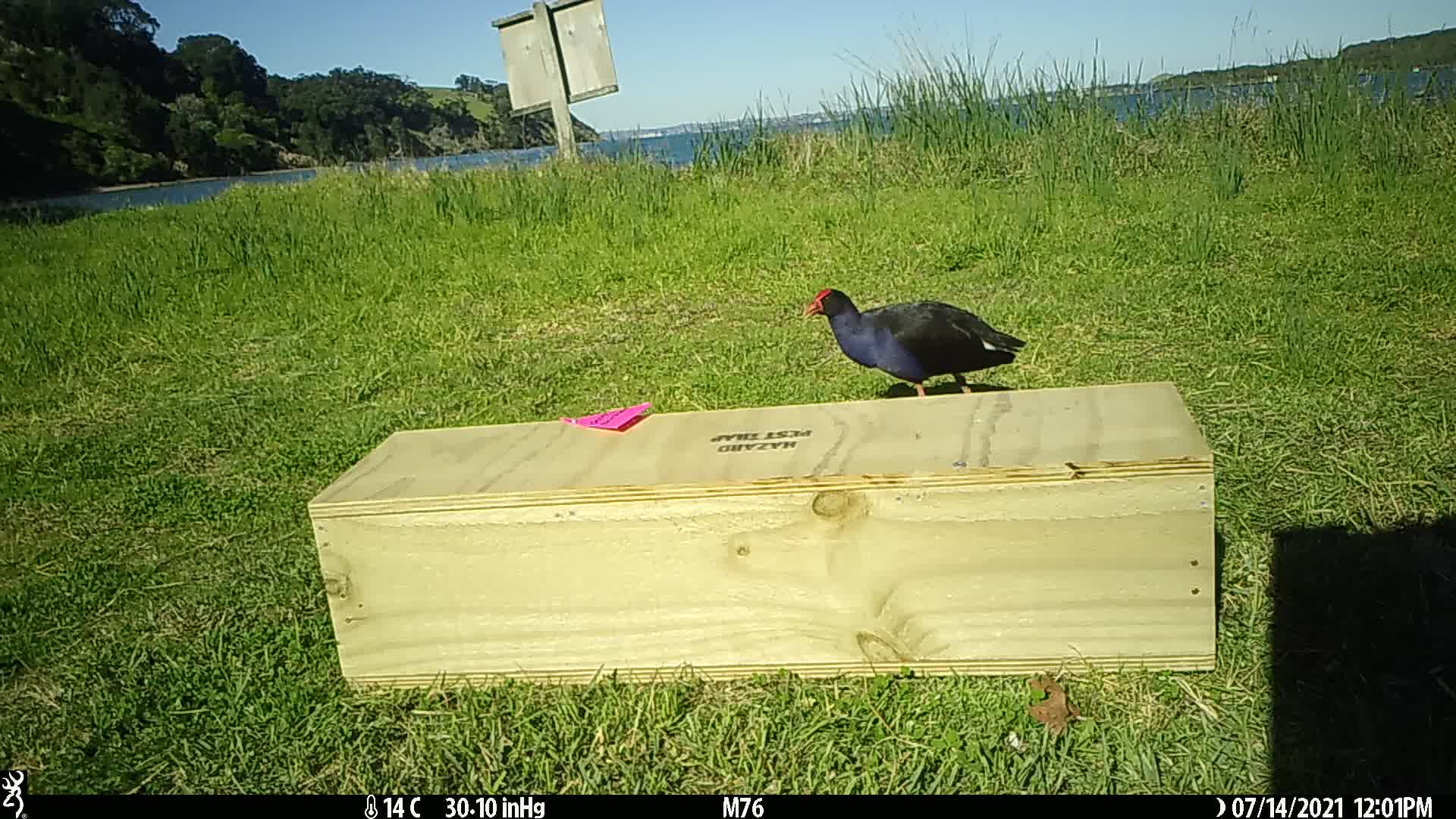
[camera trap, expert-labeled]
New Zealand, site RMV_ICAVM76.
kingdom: Animalia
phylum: Chordata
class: Aves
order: Gruiformes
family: Rallidae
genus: Porphyrio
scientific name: Porphyrio melanotus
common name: australasian swamphen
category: pukeko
Pukeko (australasian swamphen) (Porphyrio melanotus).